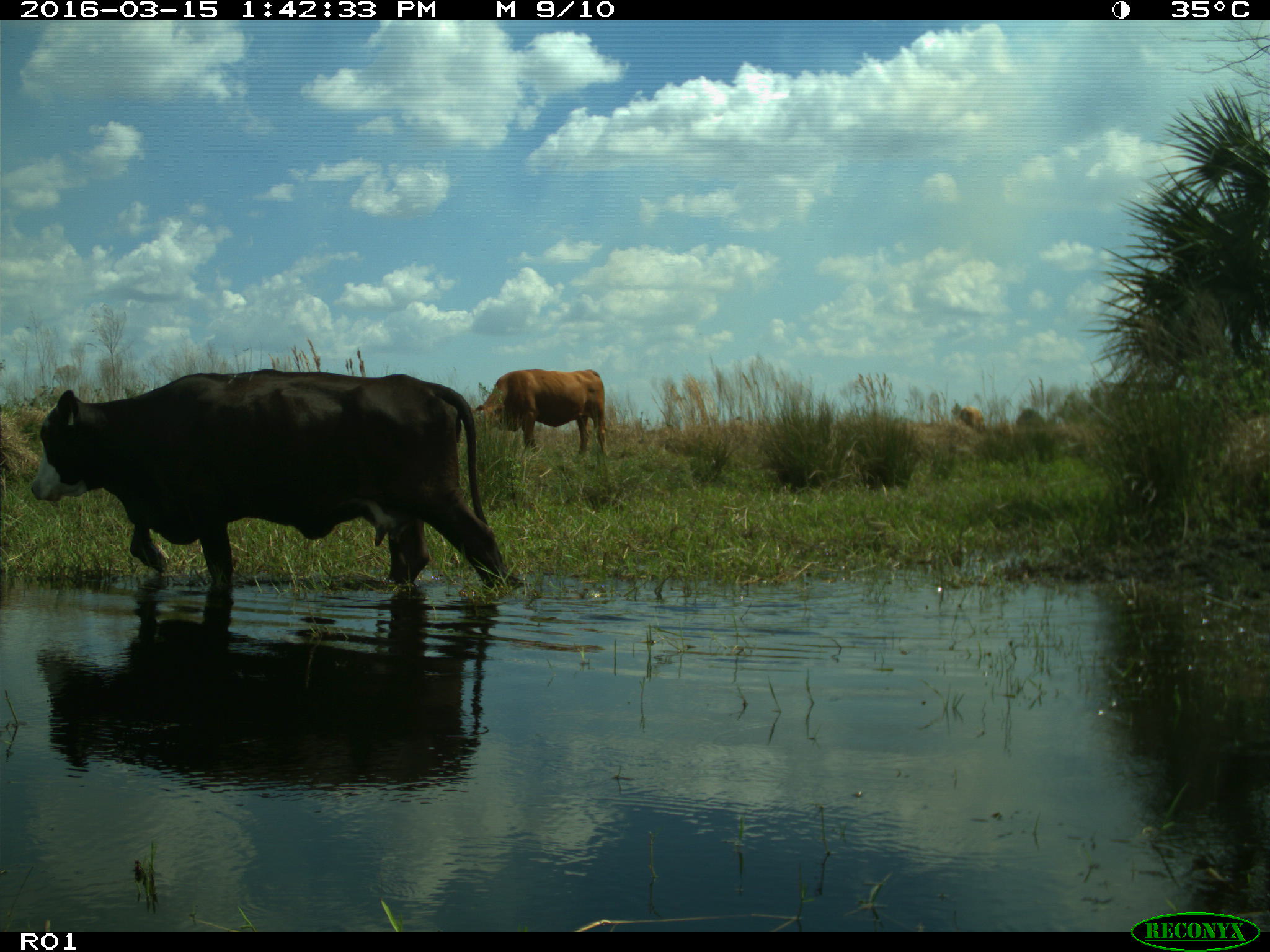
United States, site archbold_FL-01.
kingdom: Animalia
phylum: Chordata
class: Mammalia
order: Artiodactyla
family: Bovidae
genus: Bos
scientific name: Bos taurus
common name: domestic cow